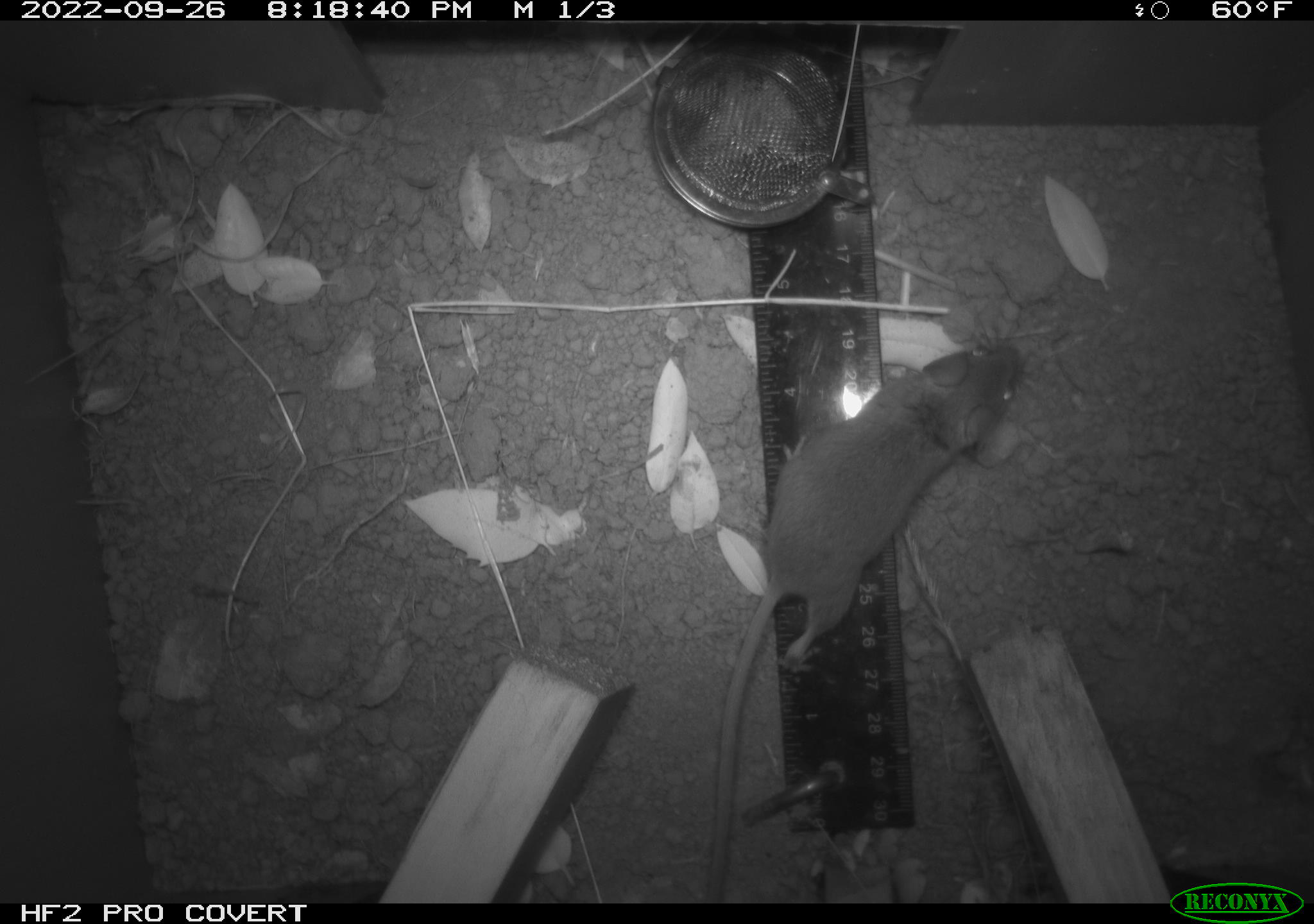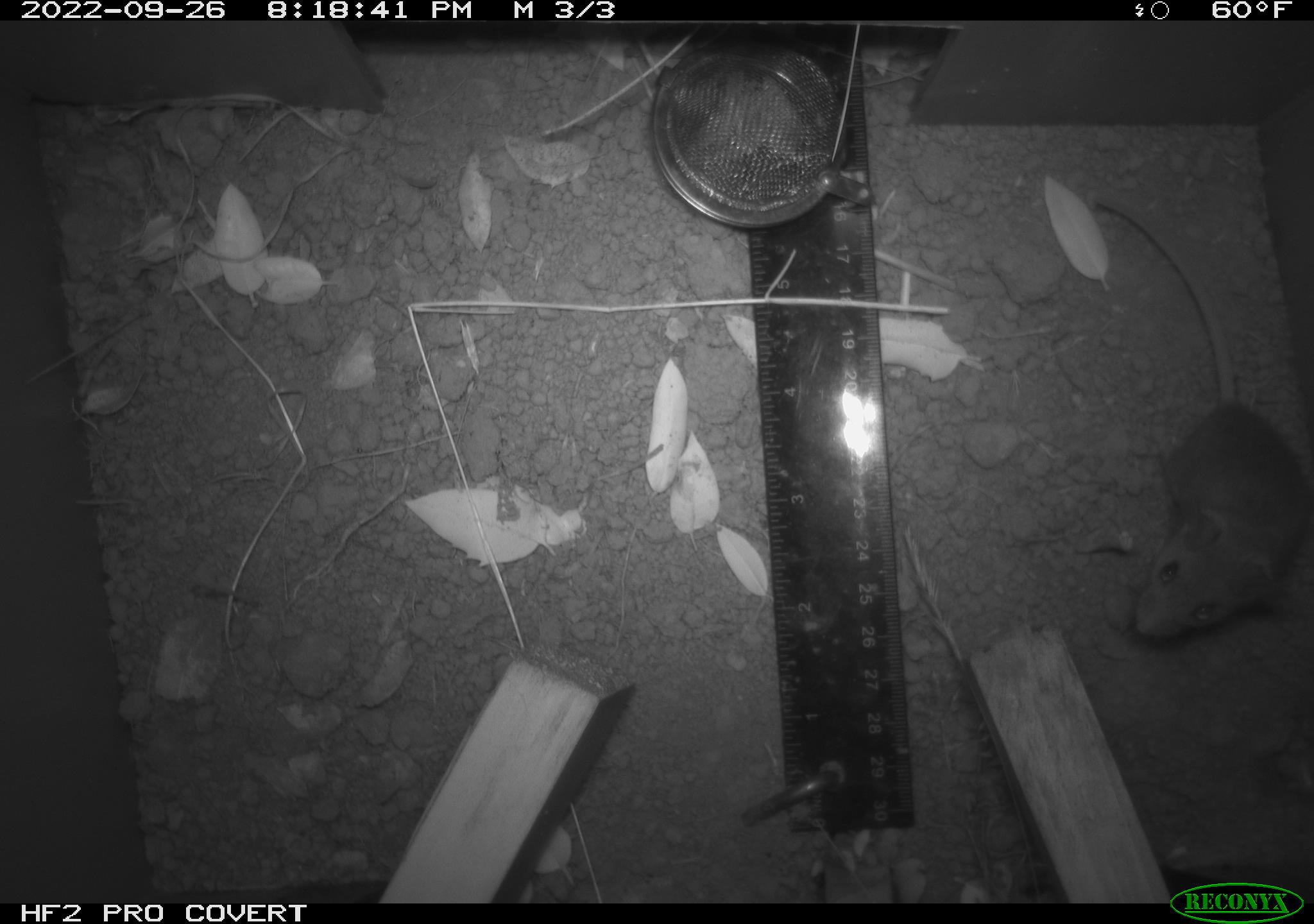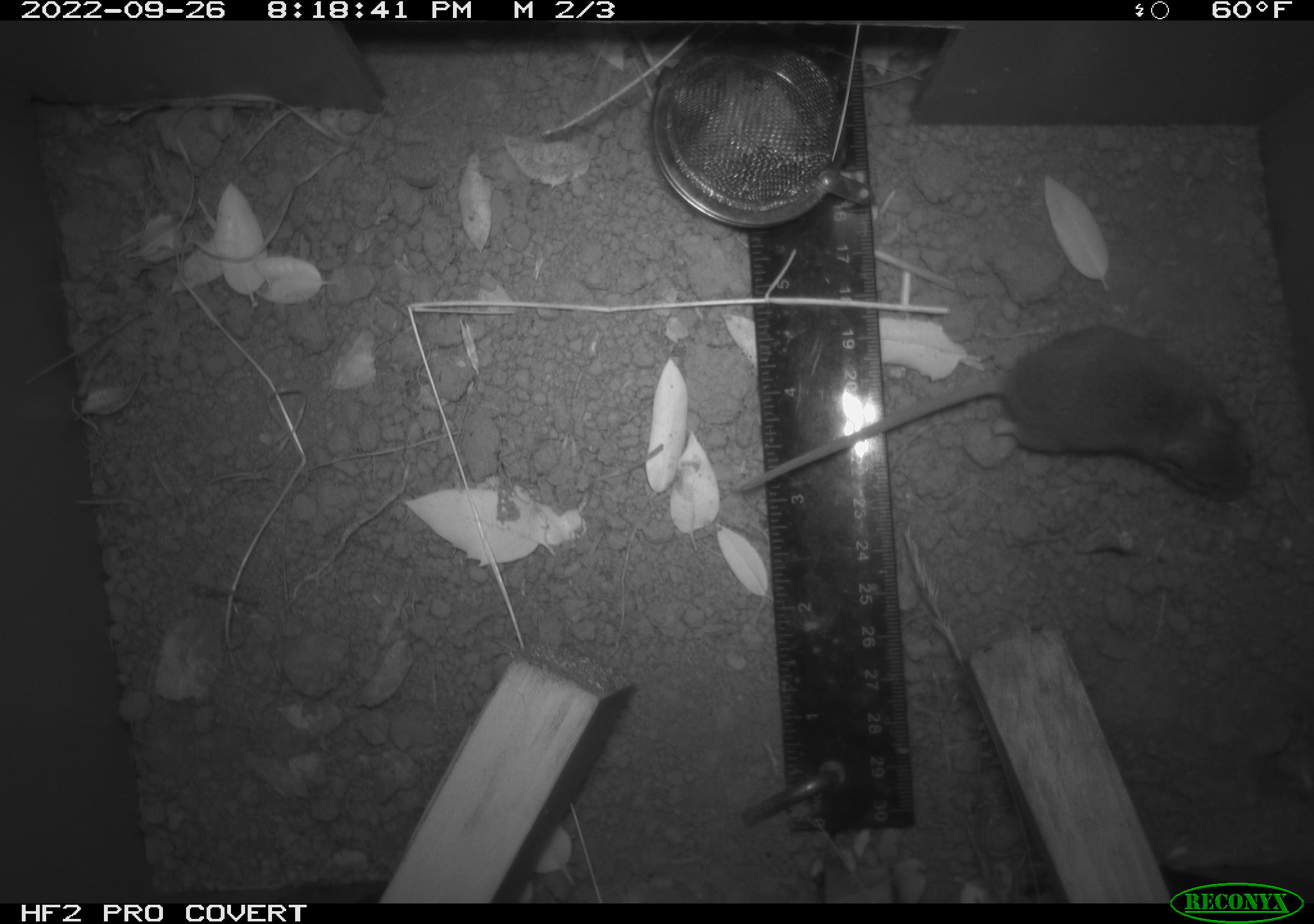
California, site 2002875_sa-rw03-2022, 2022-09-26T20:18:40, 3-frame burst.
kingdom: Animalia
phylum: Chordata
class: Mammalia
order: Rodentia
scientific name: Rodentia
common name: mouse species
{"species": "mouse species (Rodentia)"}